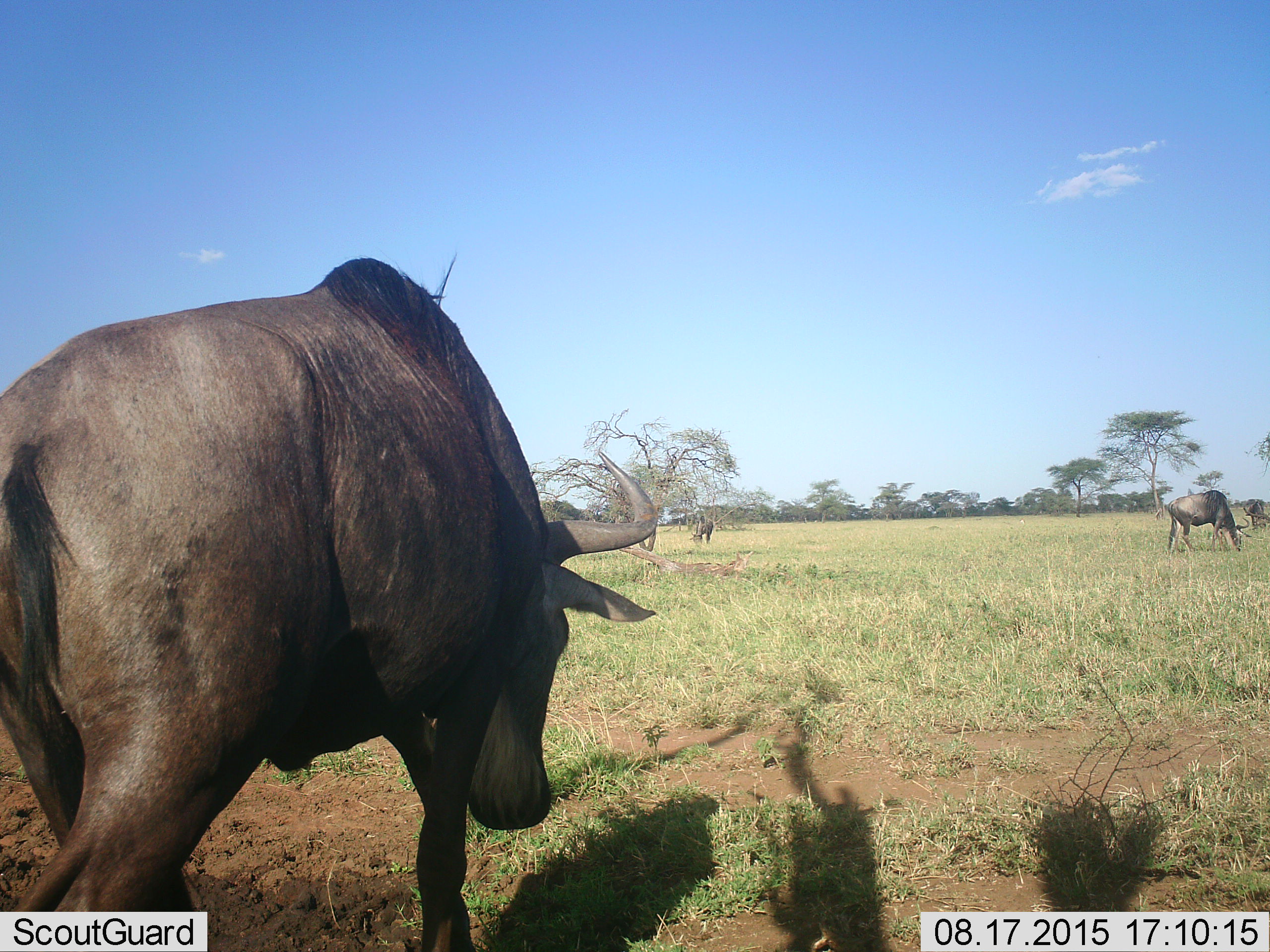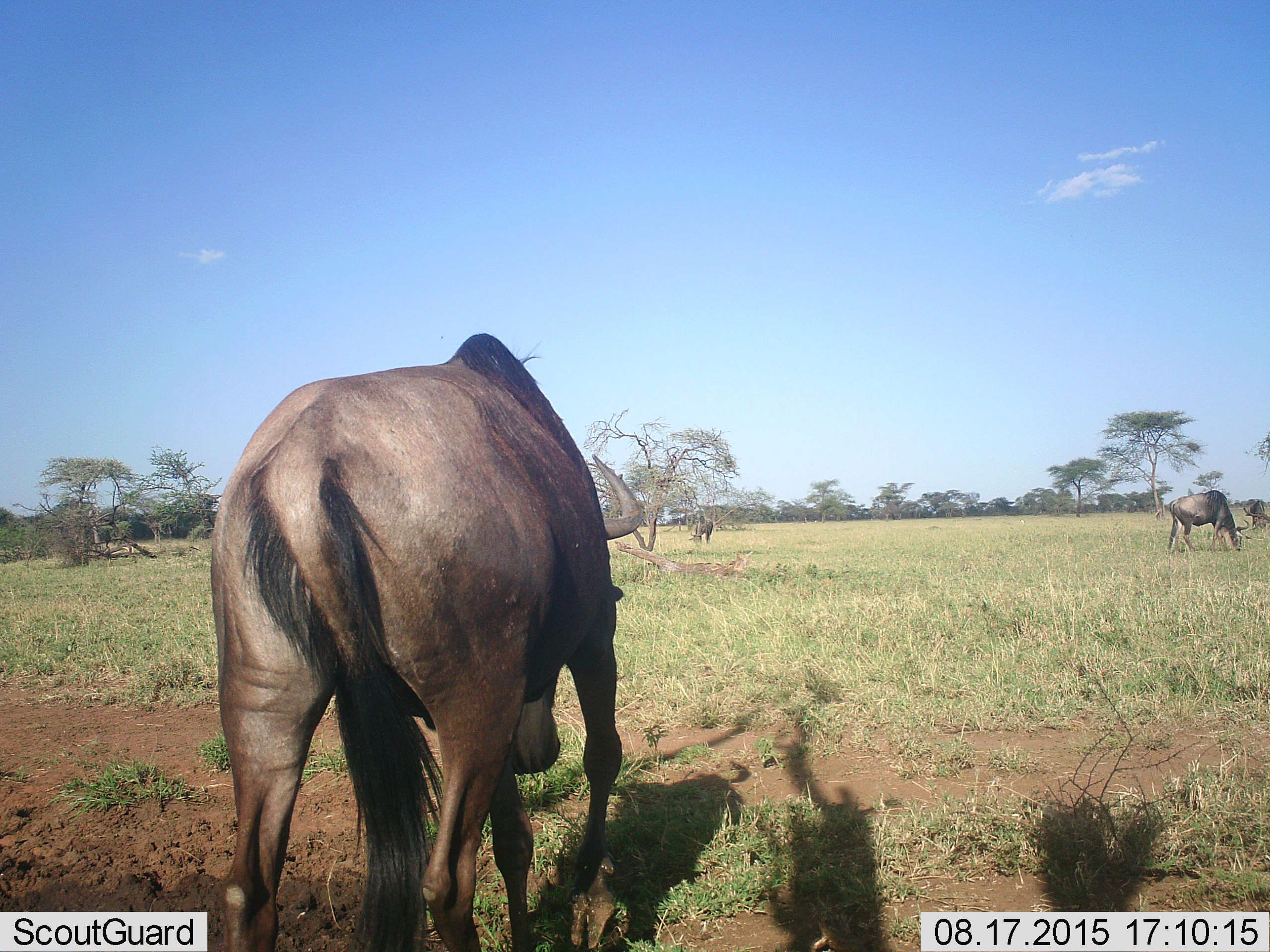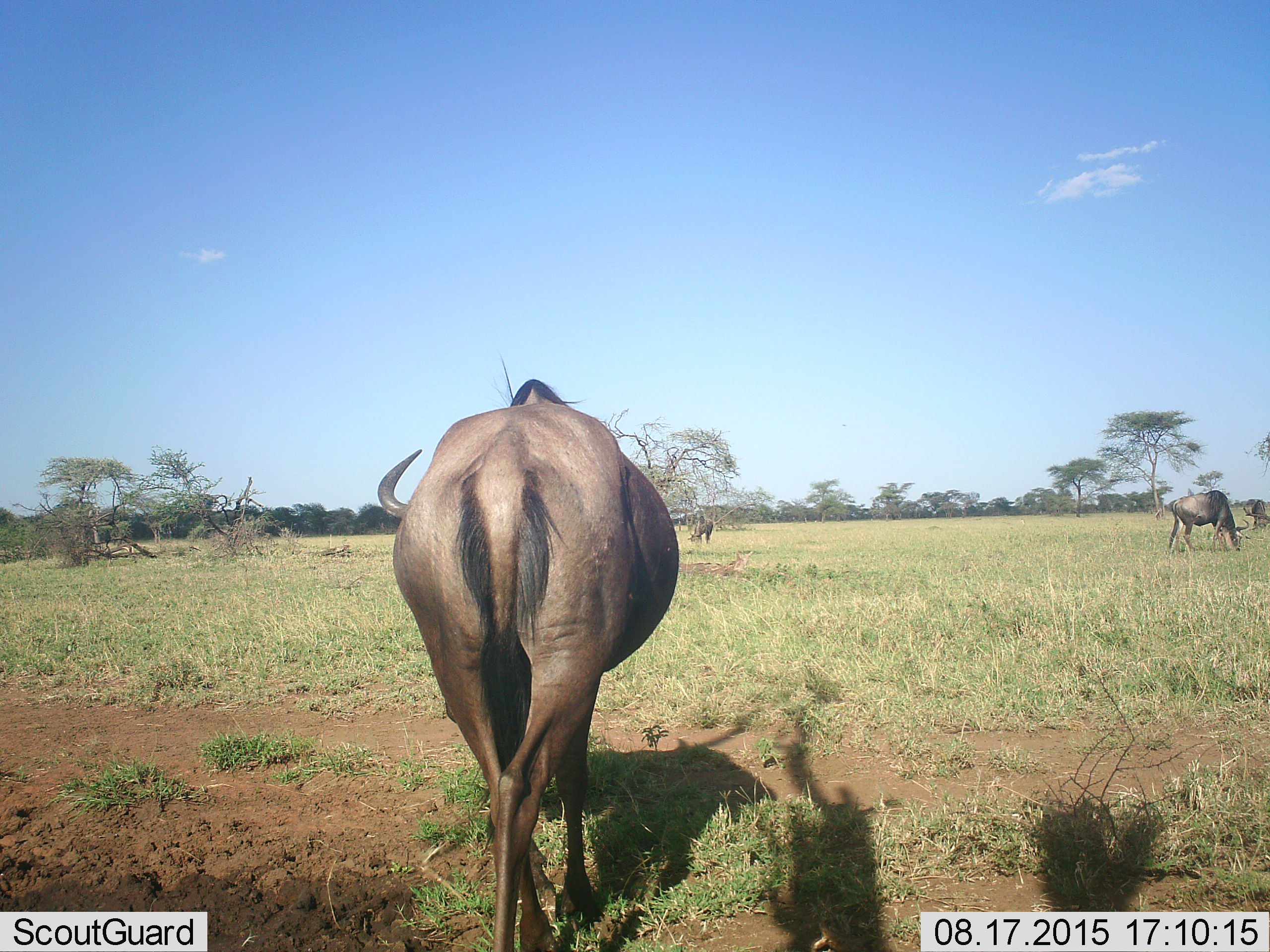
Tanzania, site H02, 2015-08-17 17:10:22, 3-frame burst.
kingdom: Animalia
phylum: Chordata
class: Mammalia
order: Artiodactyla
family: Bovidae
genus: Connochaetes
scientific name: Connochaetes taurinus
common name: blue wildebeest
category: wildebeest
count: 4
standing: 0%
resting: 0%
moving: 67%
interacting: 0%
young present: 0%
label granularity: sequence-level